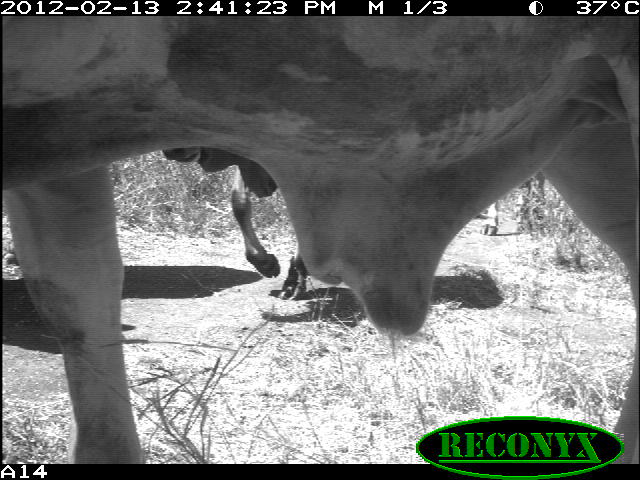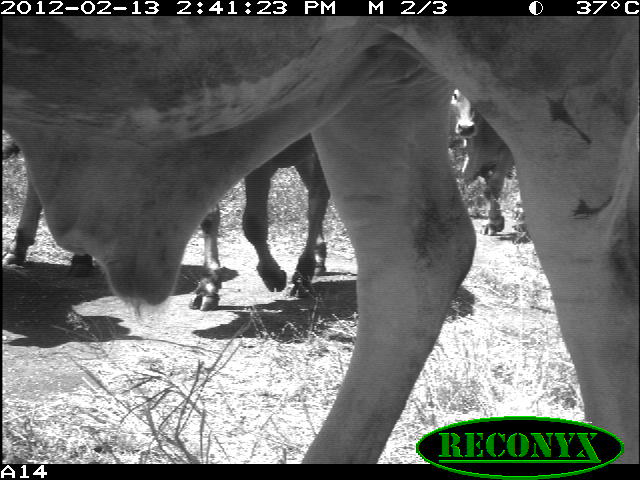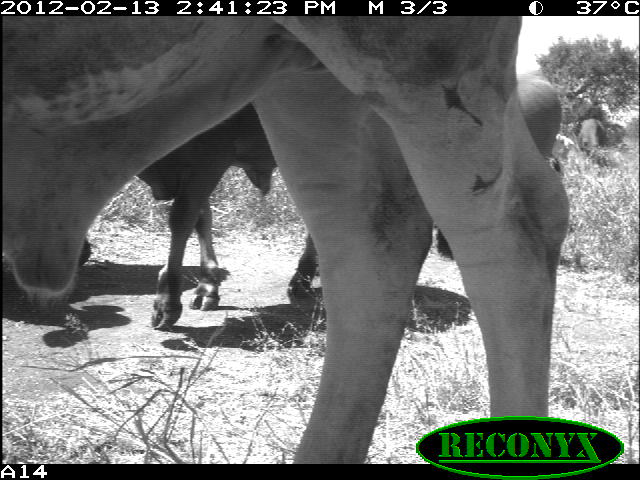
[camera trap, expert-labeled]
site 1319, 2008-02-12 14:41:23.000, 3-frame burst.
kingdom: Animalia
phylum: Chordata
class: Mammalia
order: Artiodactyla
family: Bovidae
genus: Bos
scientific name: Bos taurus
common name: domestic cattle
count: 3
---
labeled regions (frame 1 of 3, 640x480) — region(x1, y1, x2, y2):
bos taurus: region(2, 16, 640, 464); region(163, 147, 281, 278)